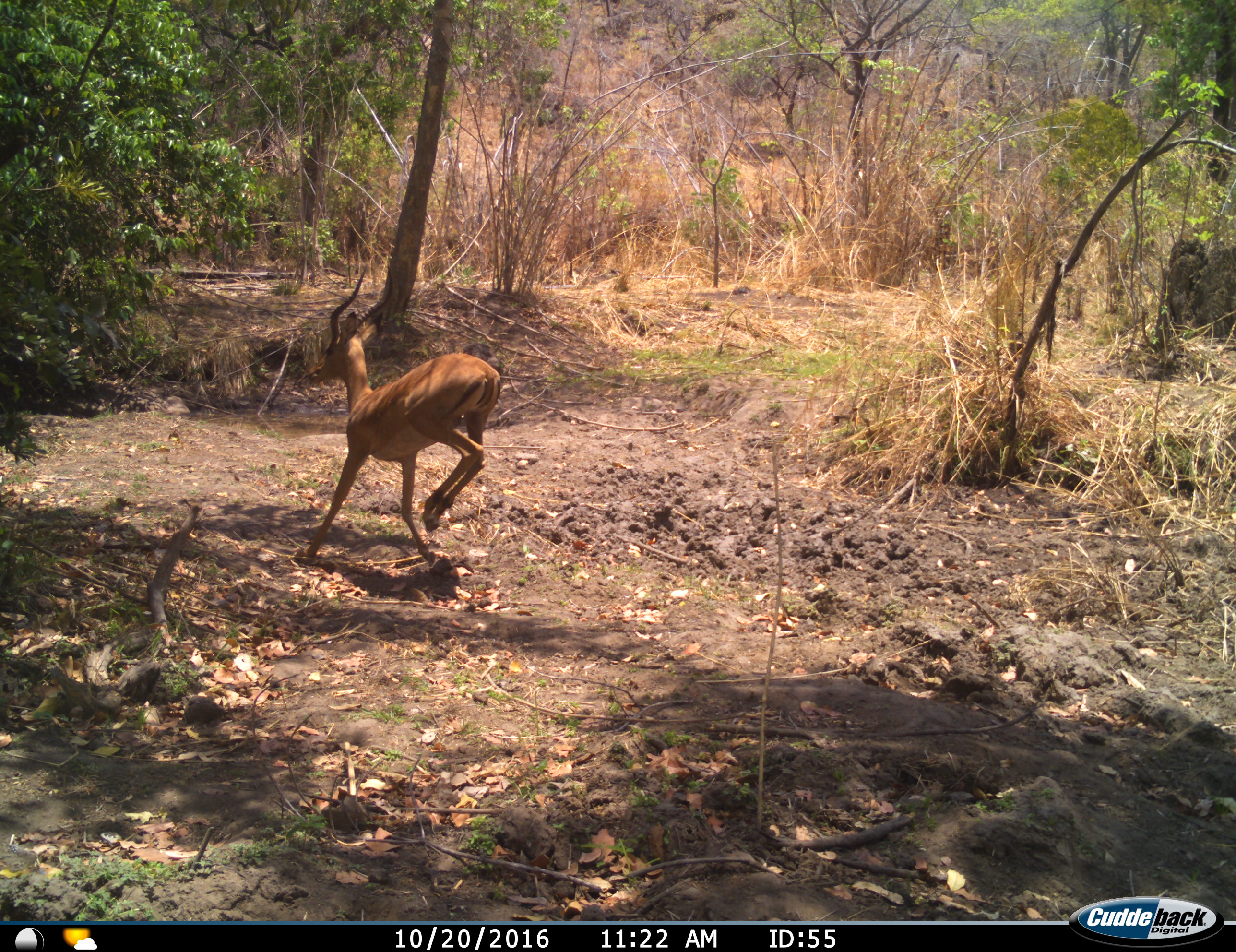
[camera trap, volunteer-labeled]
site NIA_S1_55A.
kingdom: Animalia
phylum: Chordata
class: Mammalia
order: Artiodactyla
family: Bovidae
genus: Aepyceros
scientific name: Aepyceros melampus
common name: impala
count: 1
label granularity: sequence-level